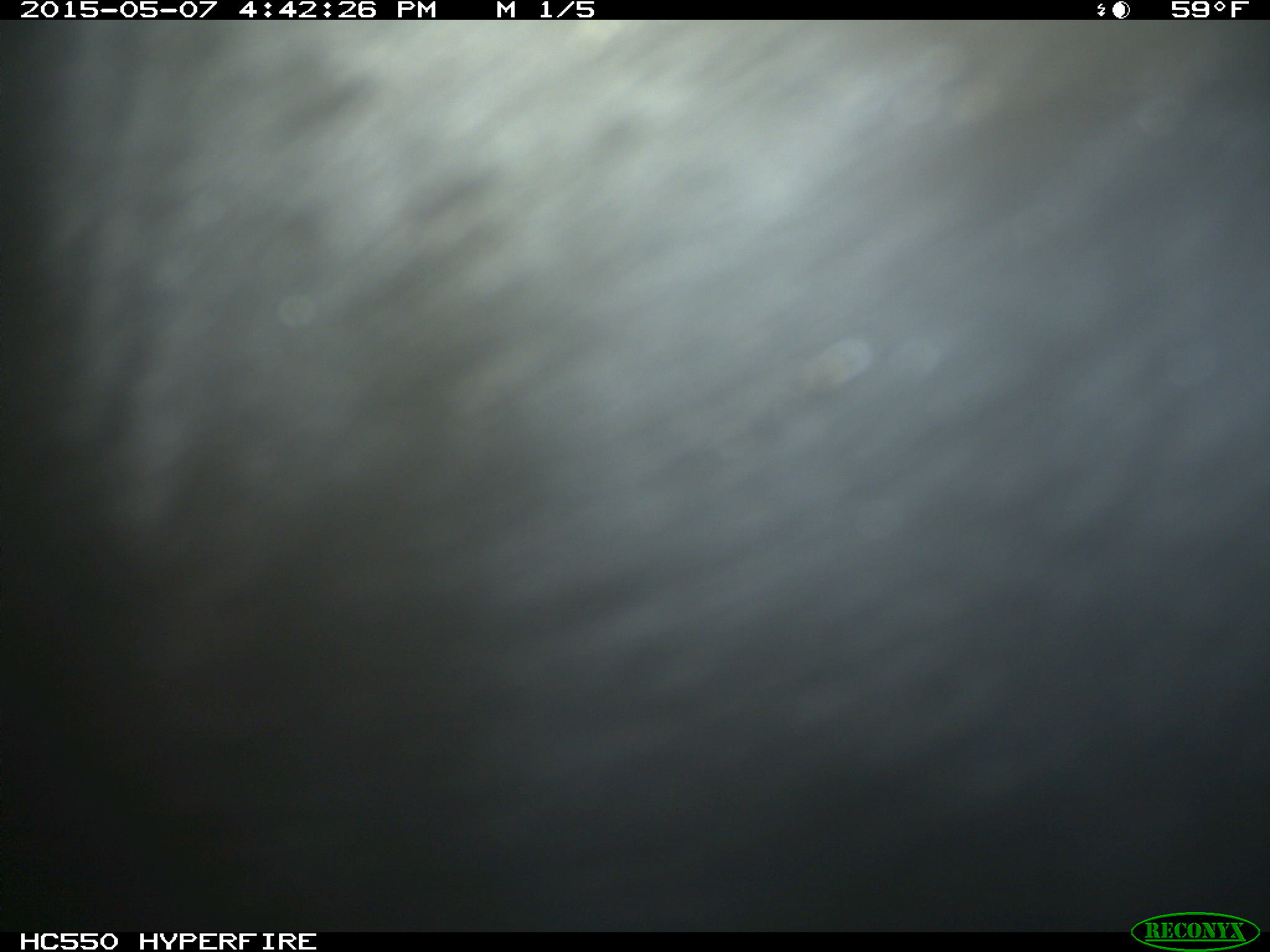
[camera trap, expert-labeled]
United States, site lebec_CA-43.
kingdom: Animalia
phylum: Chordata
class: Mammalia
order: Artiodactyla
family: Bovidae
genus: Bos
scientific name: Bos taurus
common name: domestic cow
Bos taurus (domestic cow).